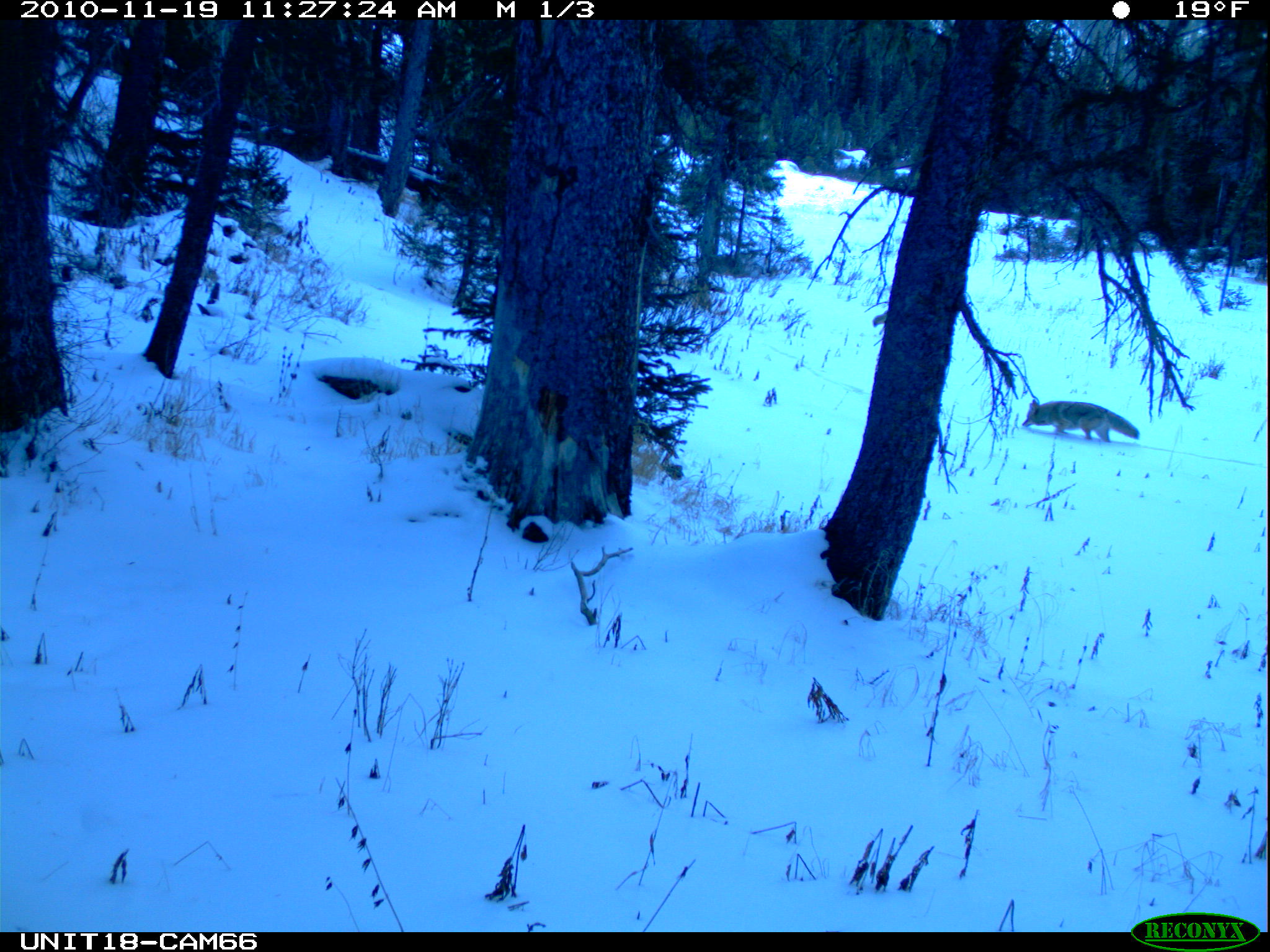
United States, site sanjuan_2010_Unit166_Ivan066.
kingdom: Animalia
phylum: Chordata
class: Mammalia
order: Carnivora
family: Canidae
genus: Canis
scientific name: Canis latrans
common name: coyote